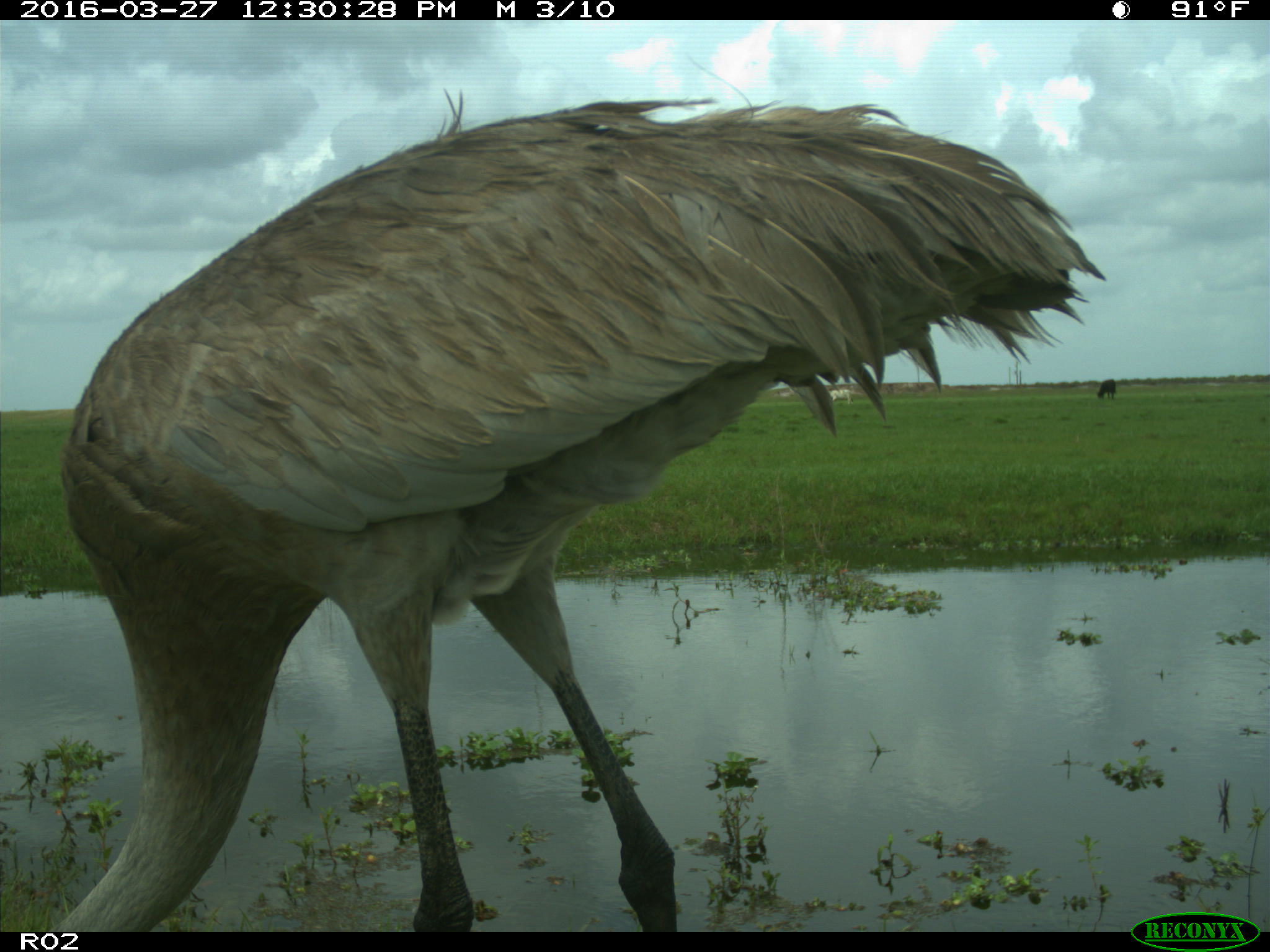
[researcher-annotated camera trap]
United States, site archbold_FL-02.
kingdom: Animalia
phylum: Chordata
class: Mammalia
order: Artiodactyla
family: Bovidae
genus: Bos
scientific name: Bos taurus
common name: domestic cow